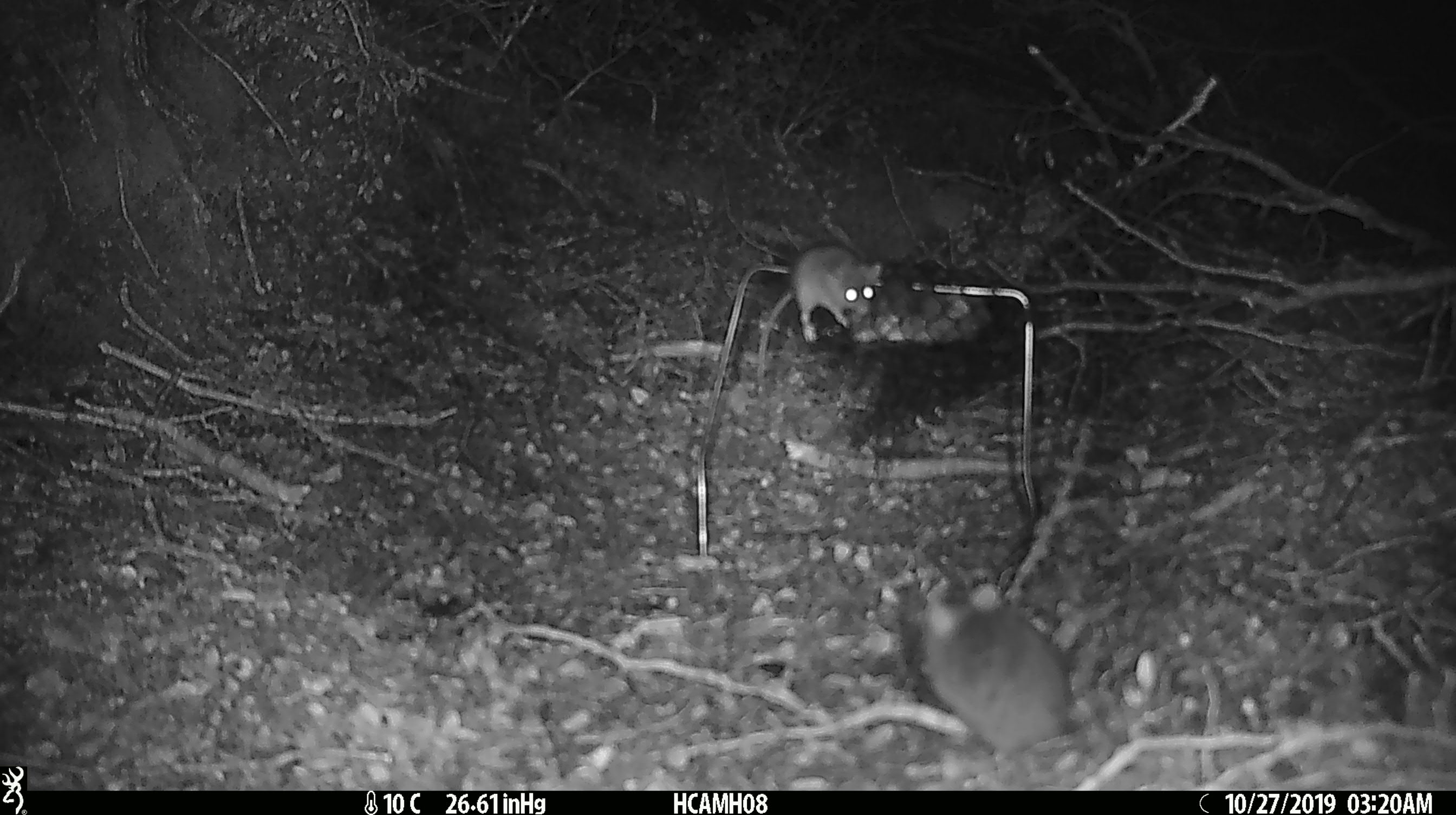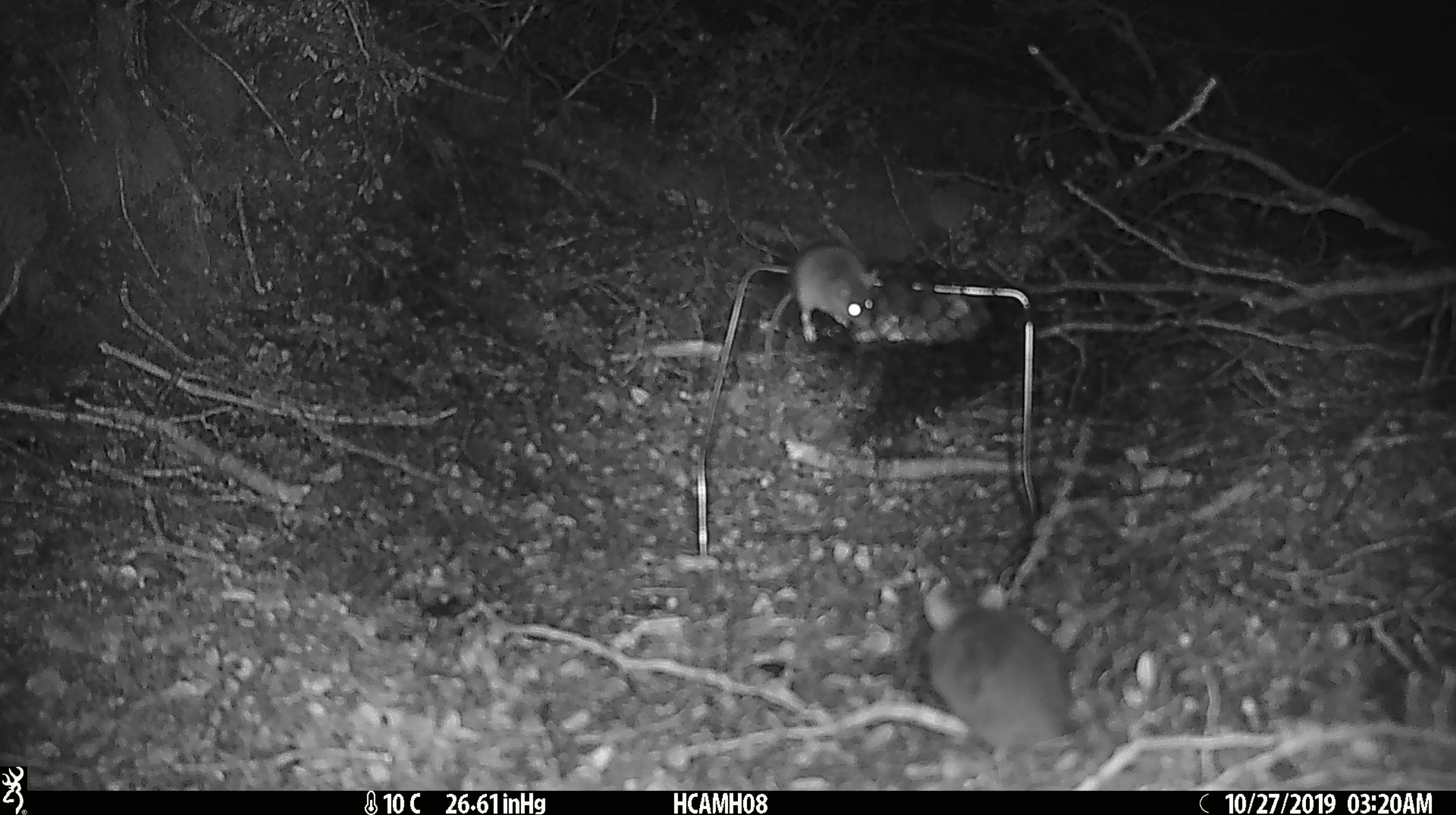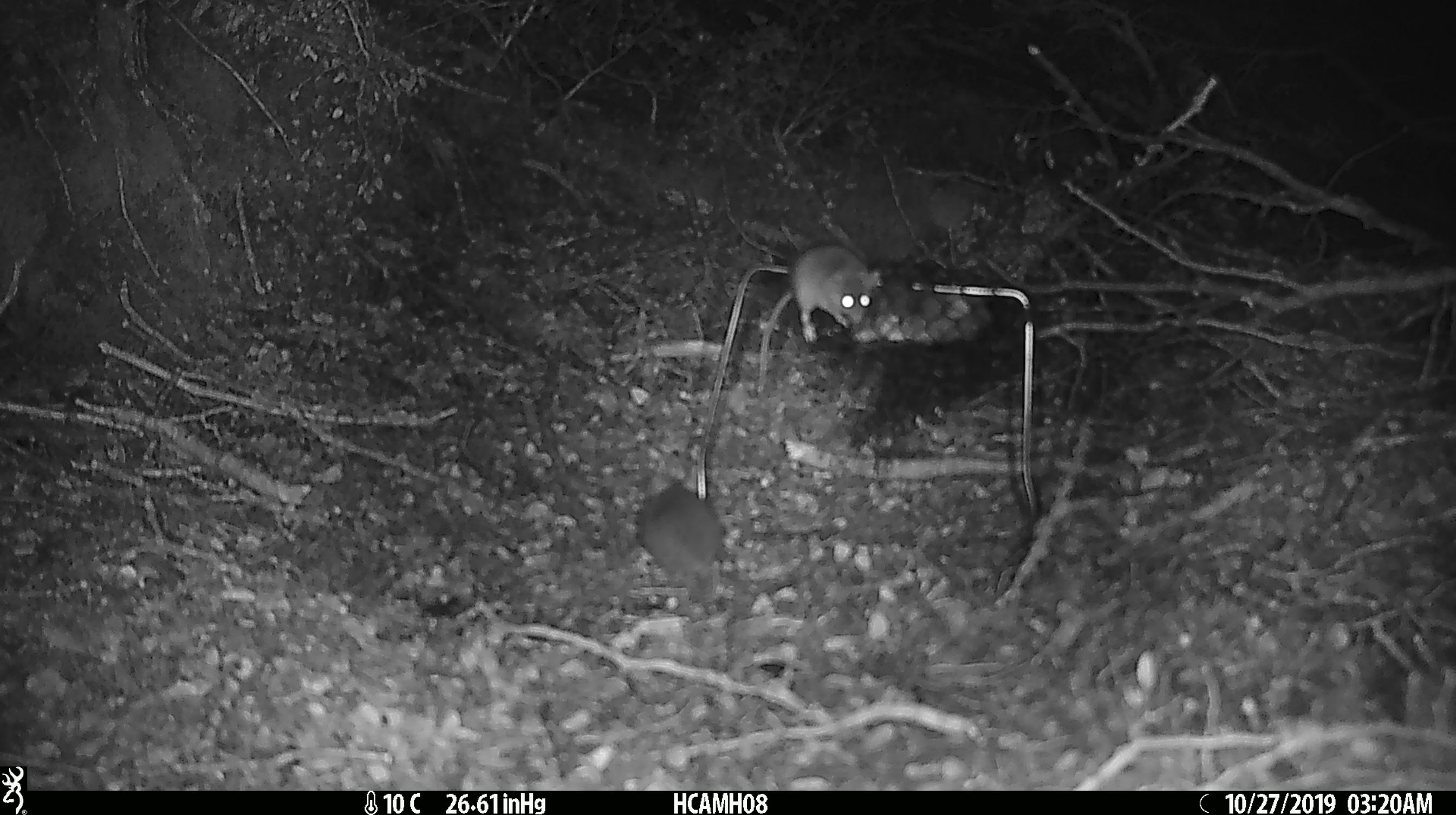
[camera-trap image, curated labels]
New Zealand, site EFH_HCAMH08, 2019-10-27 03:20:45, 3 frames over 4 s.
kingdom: Animalia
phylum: Chordata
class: Mammalia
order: Rodentia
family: Muridae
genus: Mus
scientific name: Mus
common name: mouse